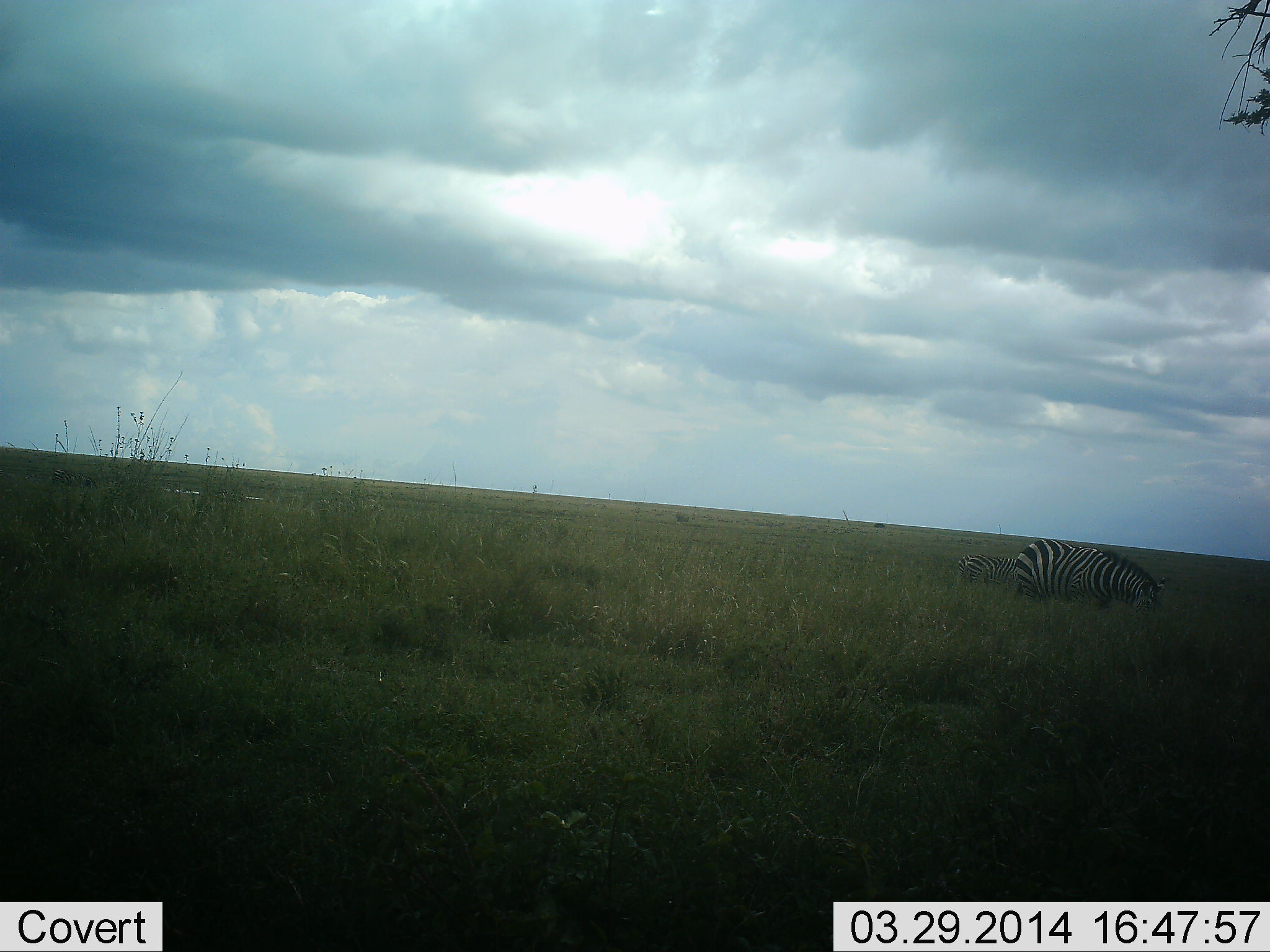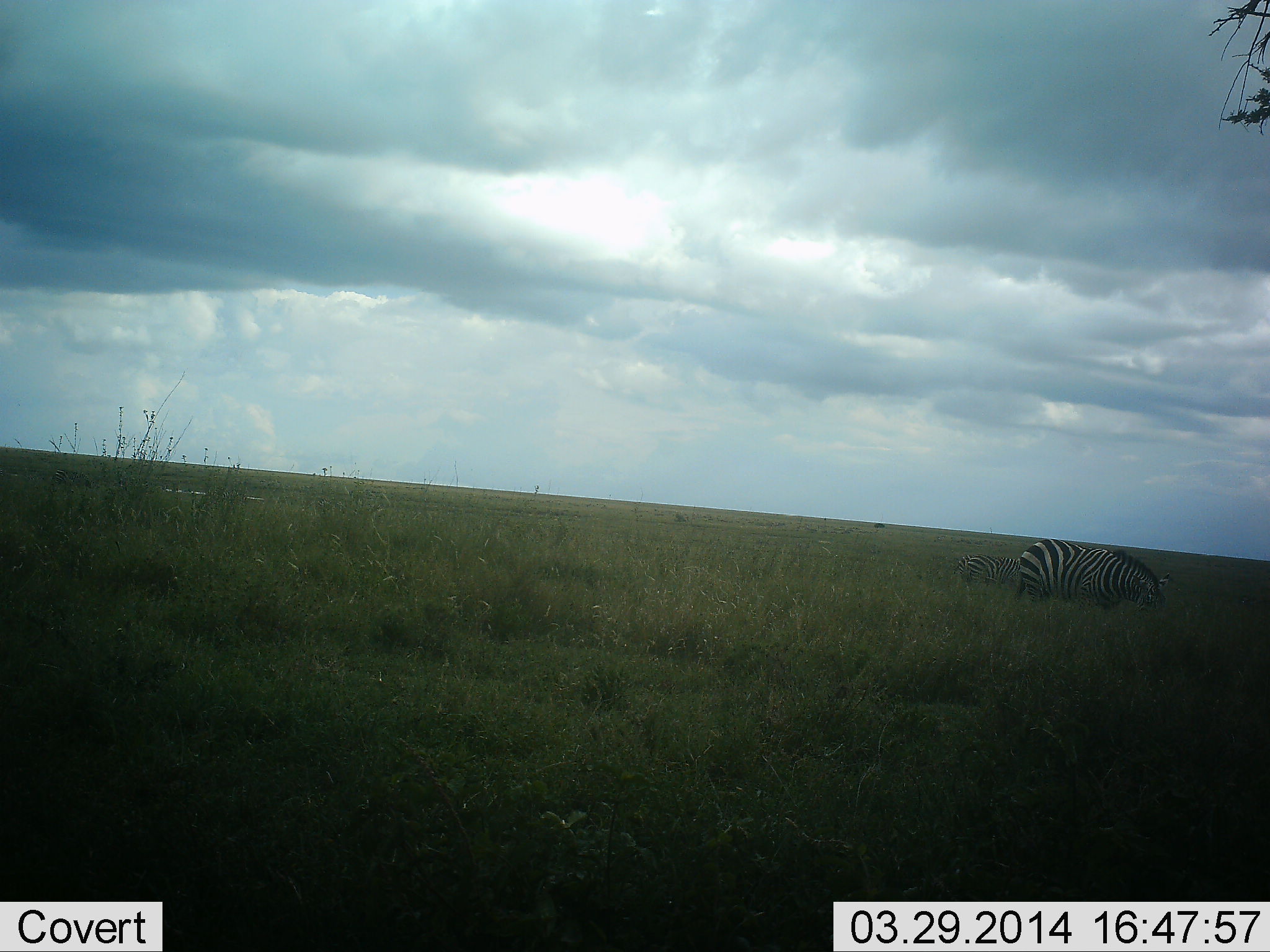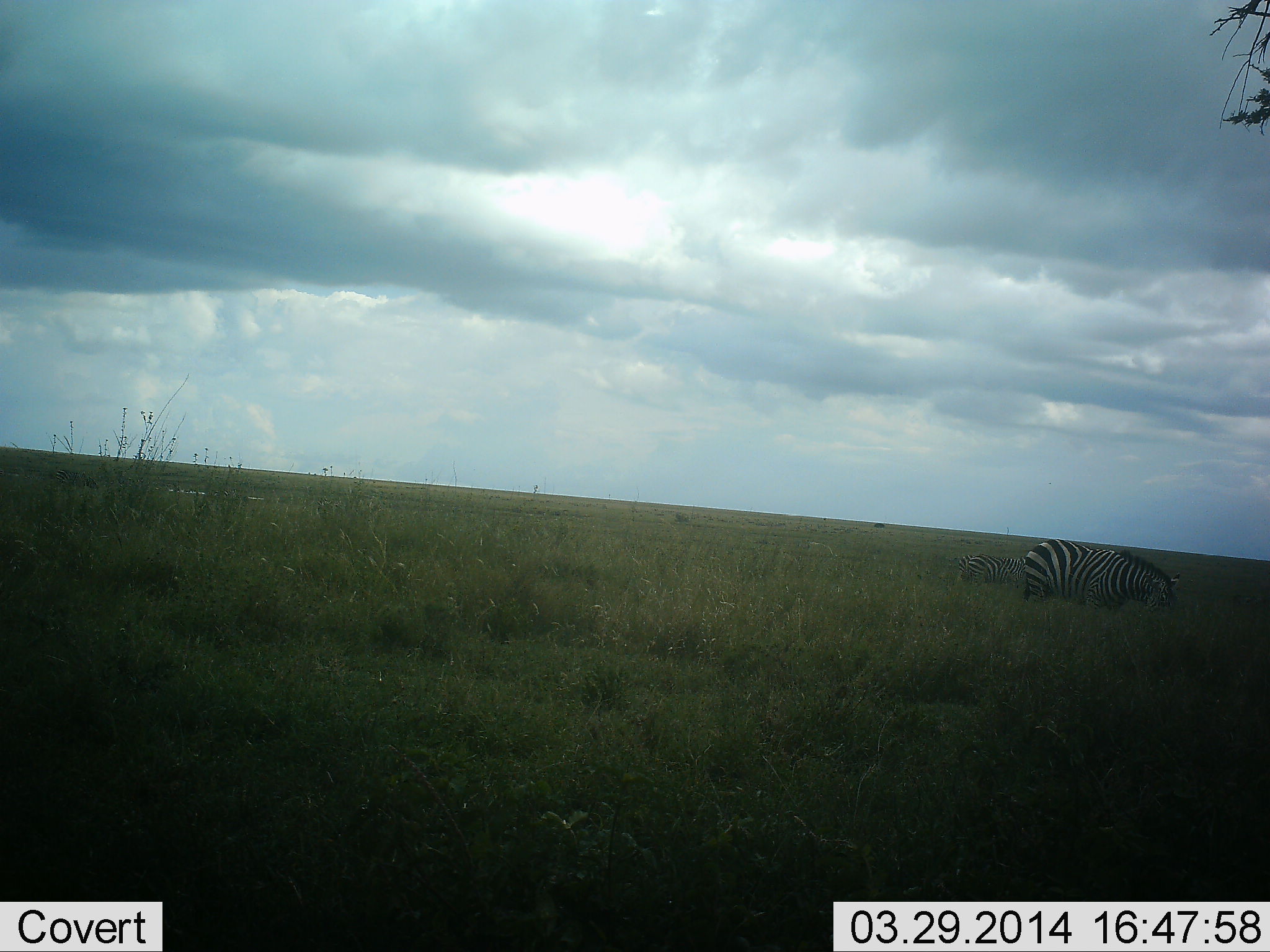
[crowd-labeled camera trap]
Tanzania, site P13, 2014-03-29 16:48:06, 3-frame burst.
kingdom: Animalia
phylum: Chordata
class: Mammalia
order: Perissodactyla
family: Equidae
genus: Equus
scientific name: Equus quagga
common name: plains zebra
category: zebra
Zebra (plains zebra) (Equus quagga), count 2. Behavior (volunteer vote fractions): standing 20%, resting 0%, moving 10%, interacting 0%. Young present (vote fraction): 0%. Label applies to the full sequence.